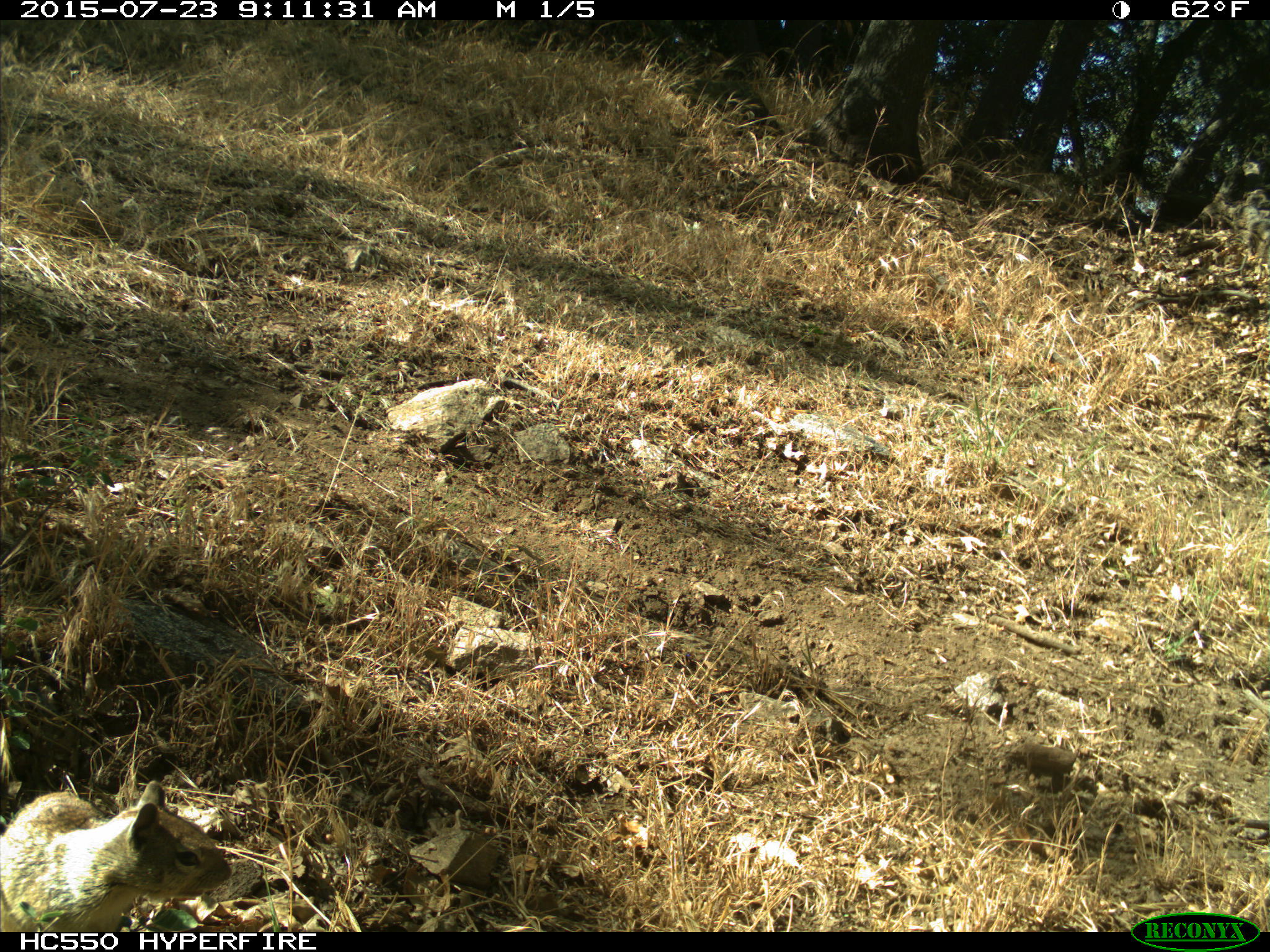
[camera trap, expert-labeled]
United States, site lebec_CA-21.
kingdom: Animalia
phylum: Chordata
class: Mammalia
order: Rodentia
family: Sciuridae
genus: Otospermophilus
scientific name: Otospermophilus beecheyi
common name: california ground squirrel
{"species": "Otospermophilus beecheyi (california ground squirrel)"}